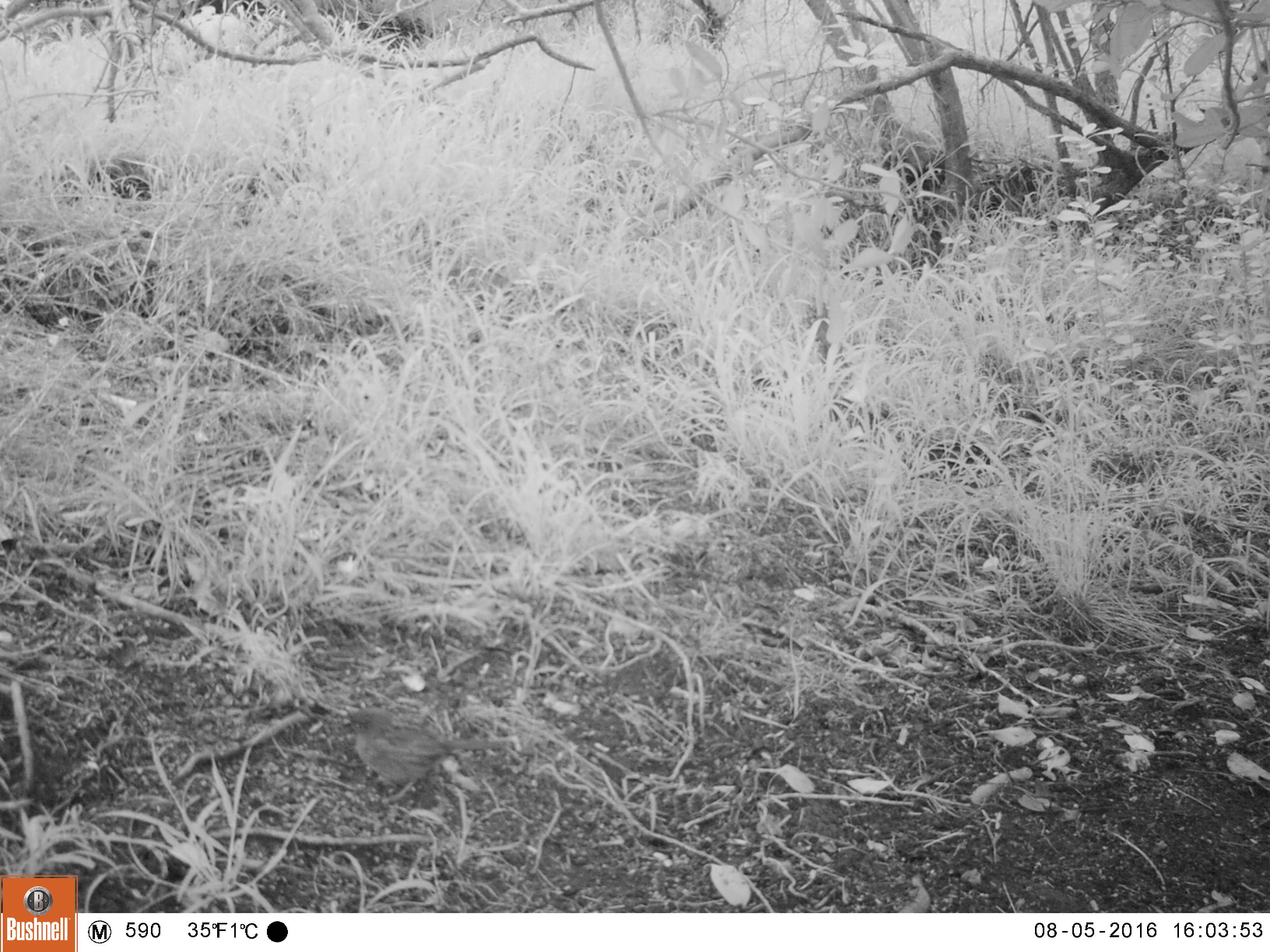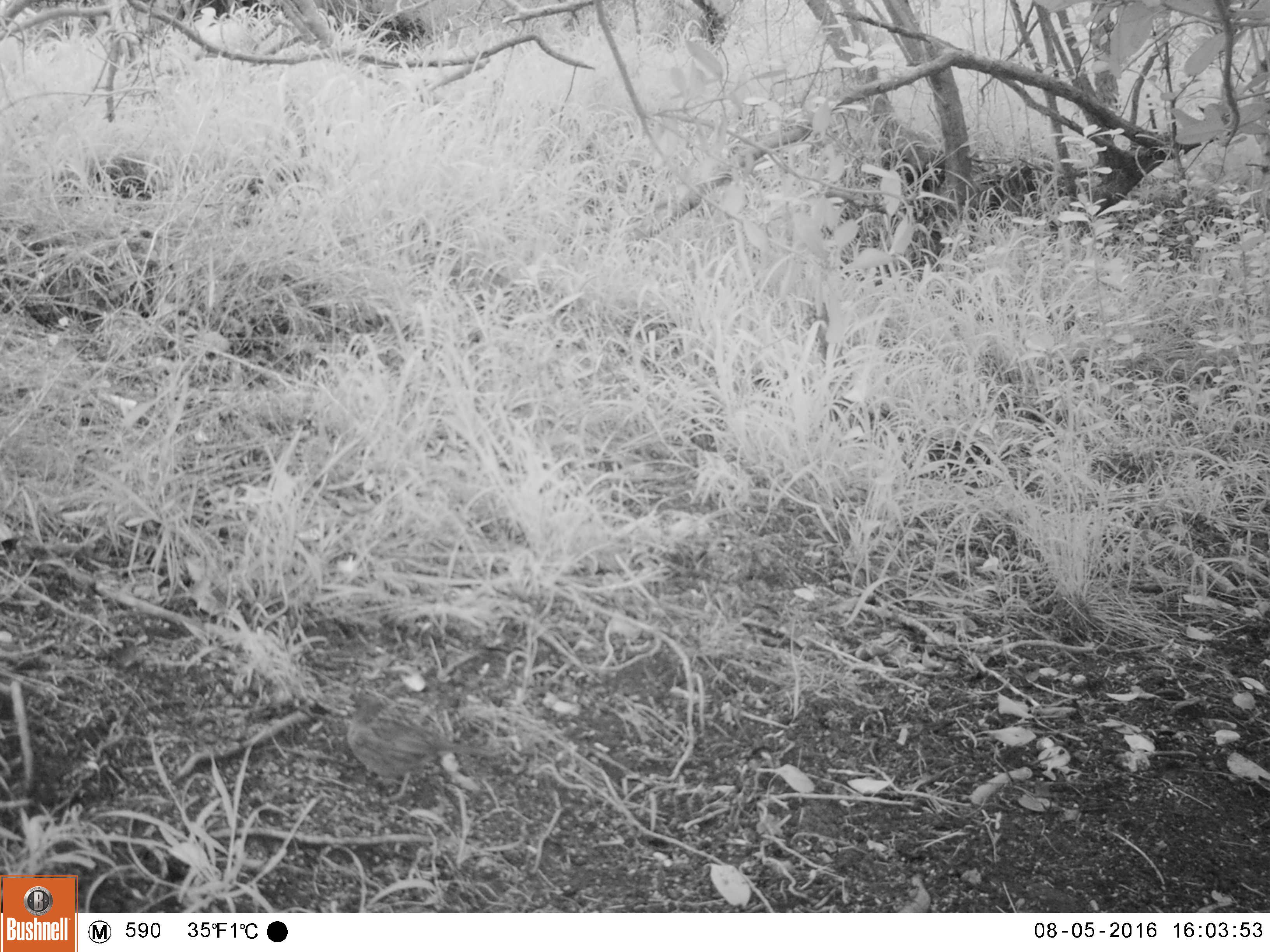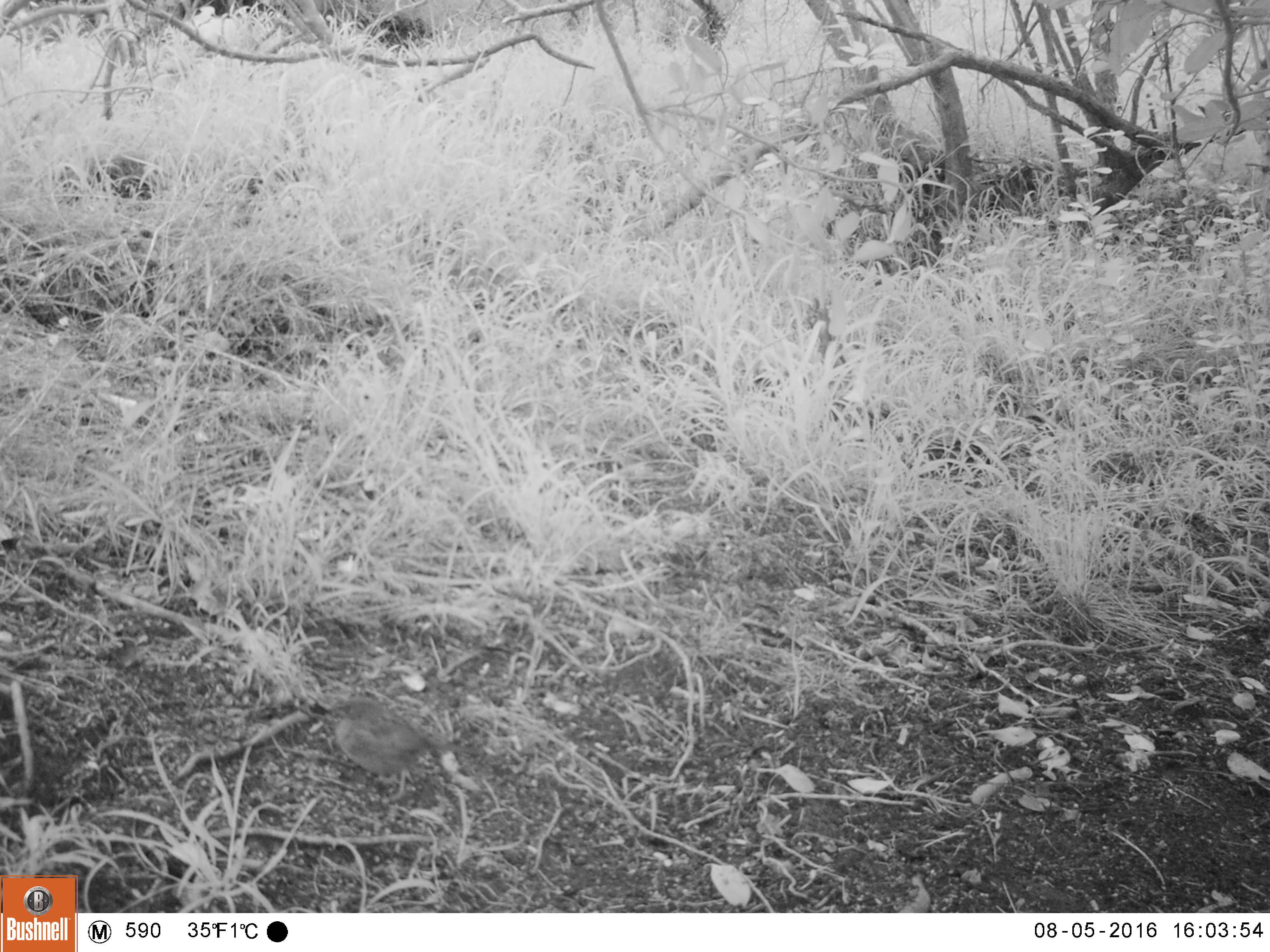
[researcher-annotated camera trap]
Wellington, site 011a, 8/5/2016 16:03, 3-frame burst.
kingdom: Animalia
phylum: Chordata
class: Aves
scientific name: Aves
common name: bird